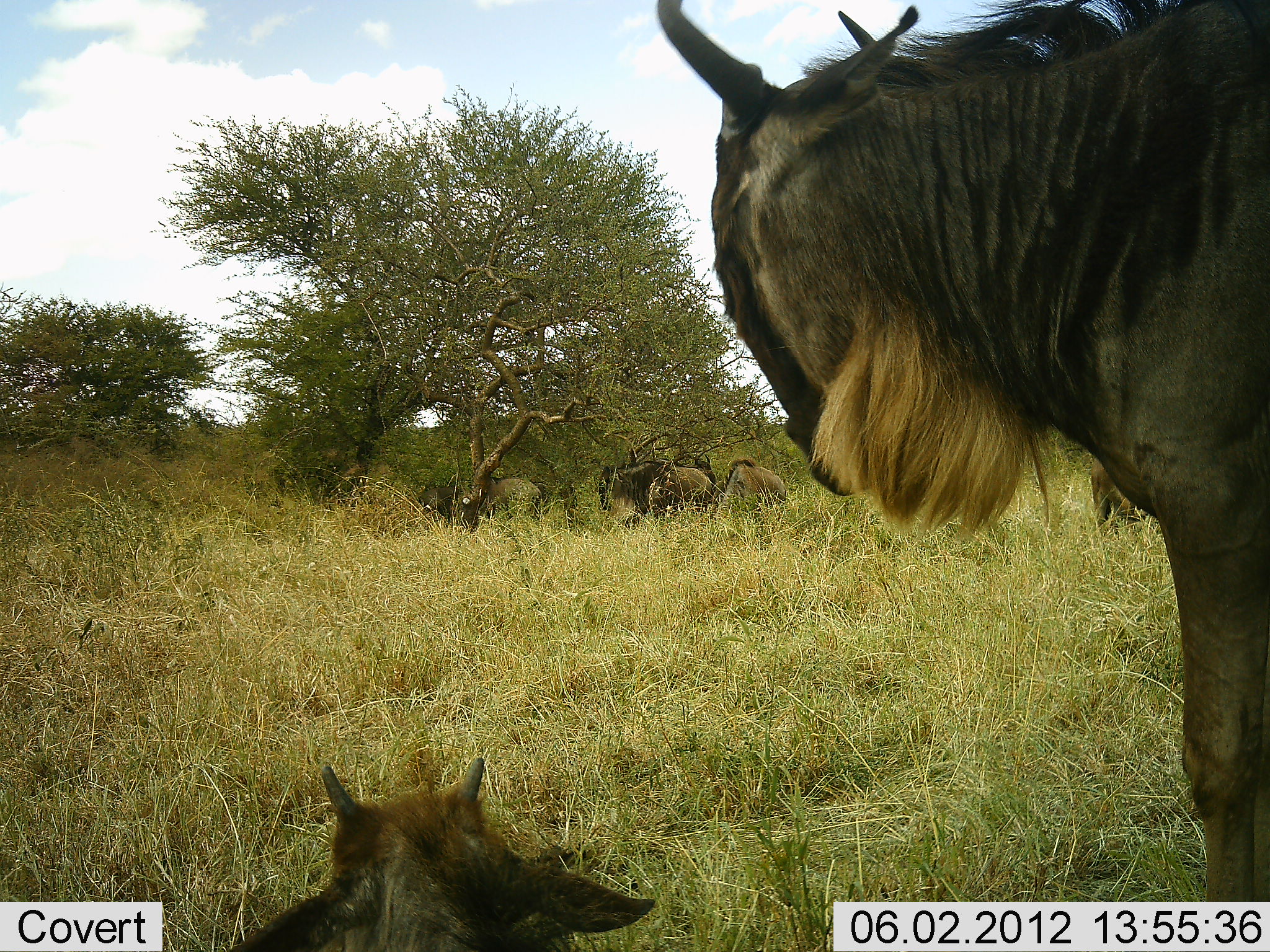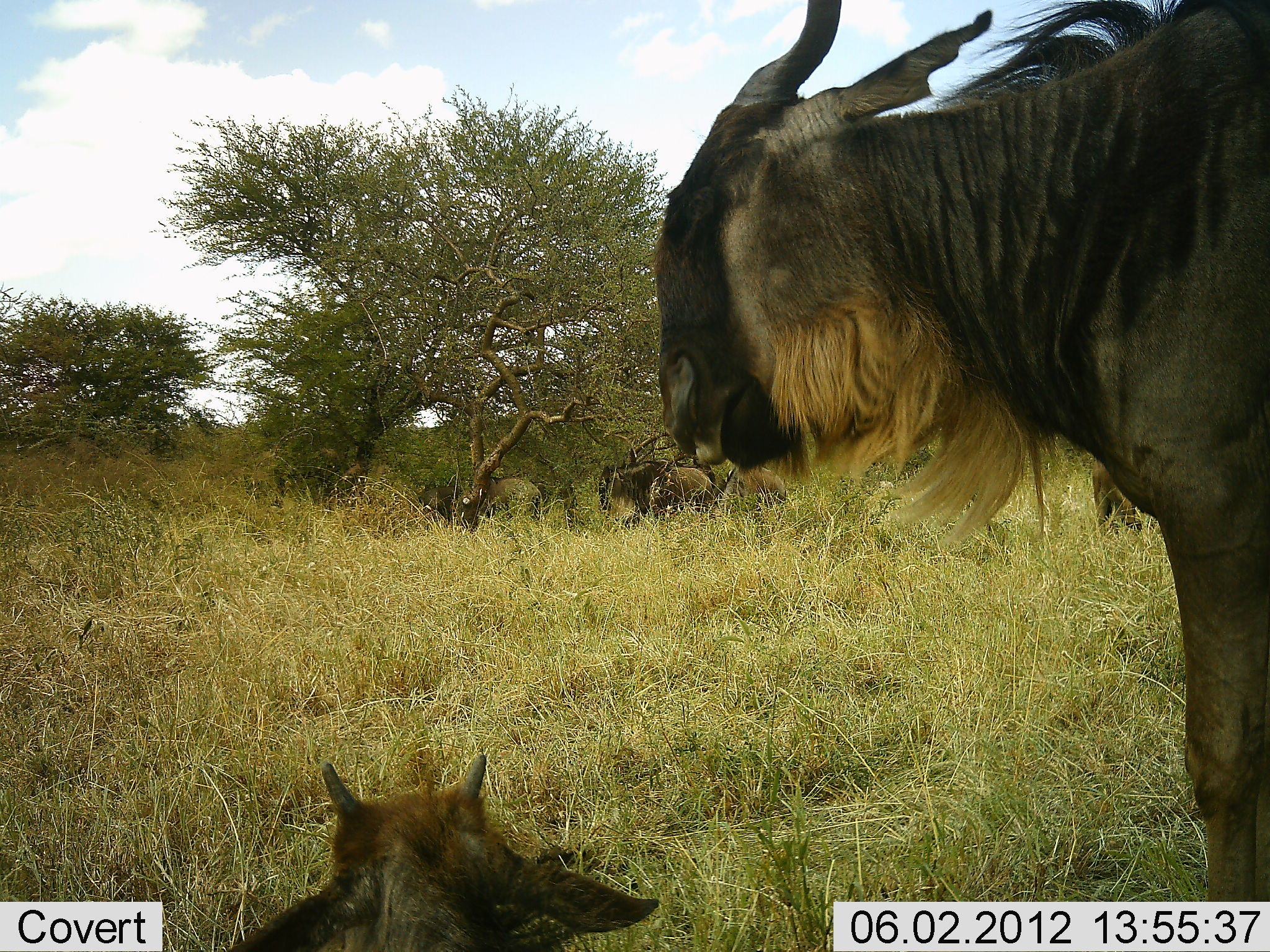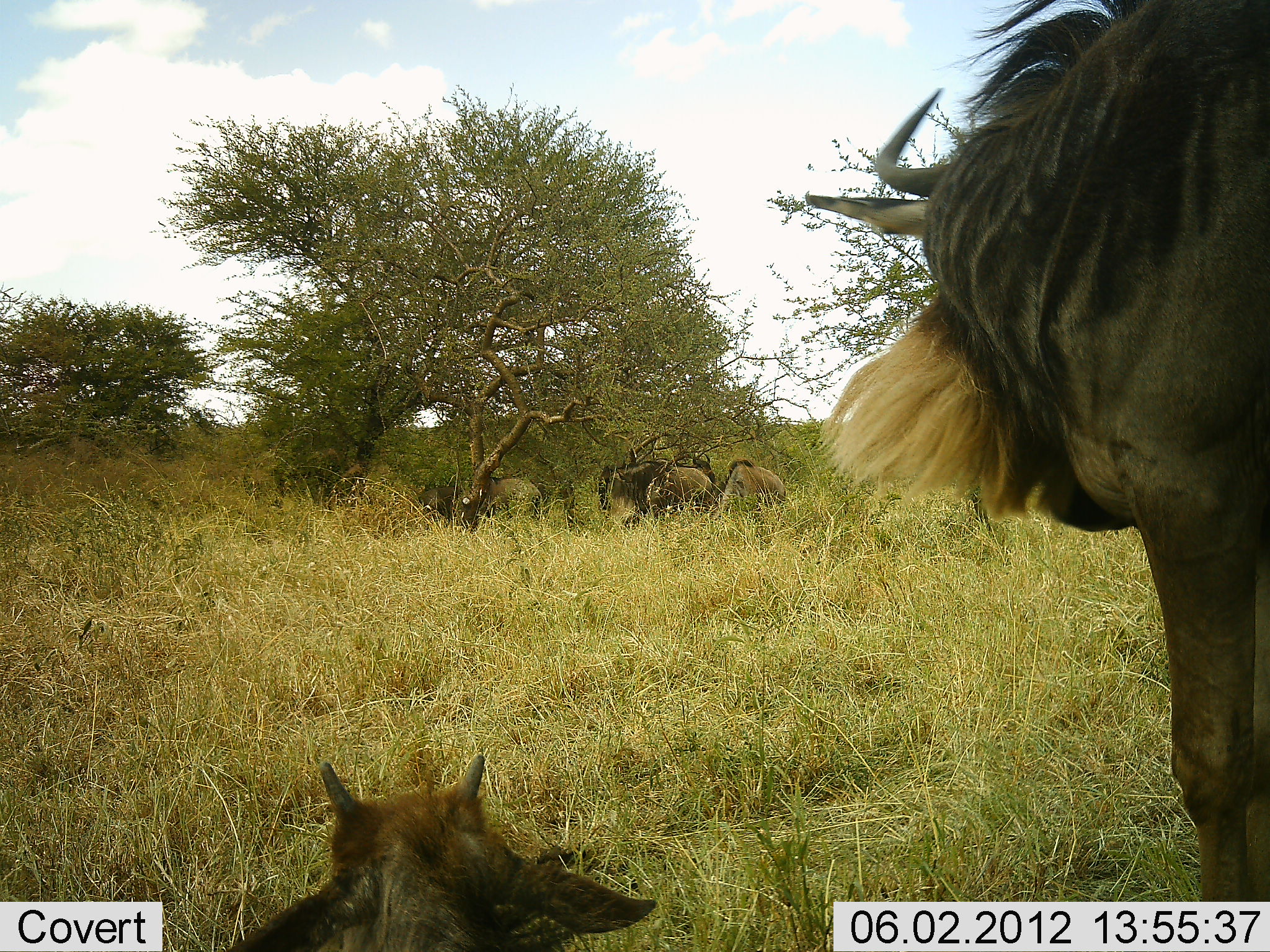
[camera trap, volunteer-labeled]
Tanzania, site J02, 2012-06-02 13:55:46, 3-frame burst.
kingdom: Animalia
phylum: Chordata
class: Mammalia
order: Artiodactyla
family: Bovidae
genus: Connochaetes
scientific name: Connochaetes taurinus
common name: blue wildebeest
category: wildebeest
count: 6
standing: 90%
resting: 90%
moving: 0%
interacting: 0%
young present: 80%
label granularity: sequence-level